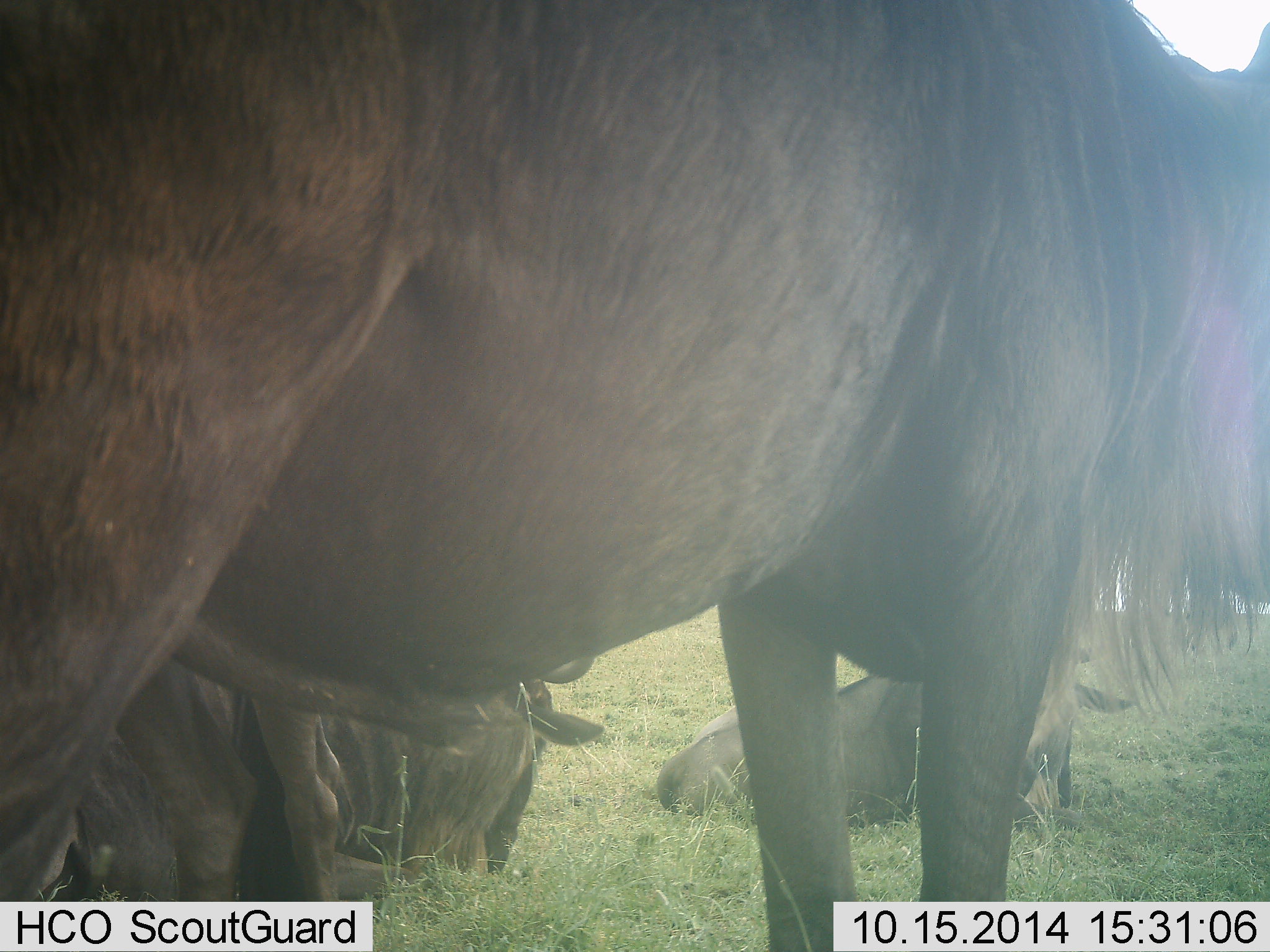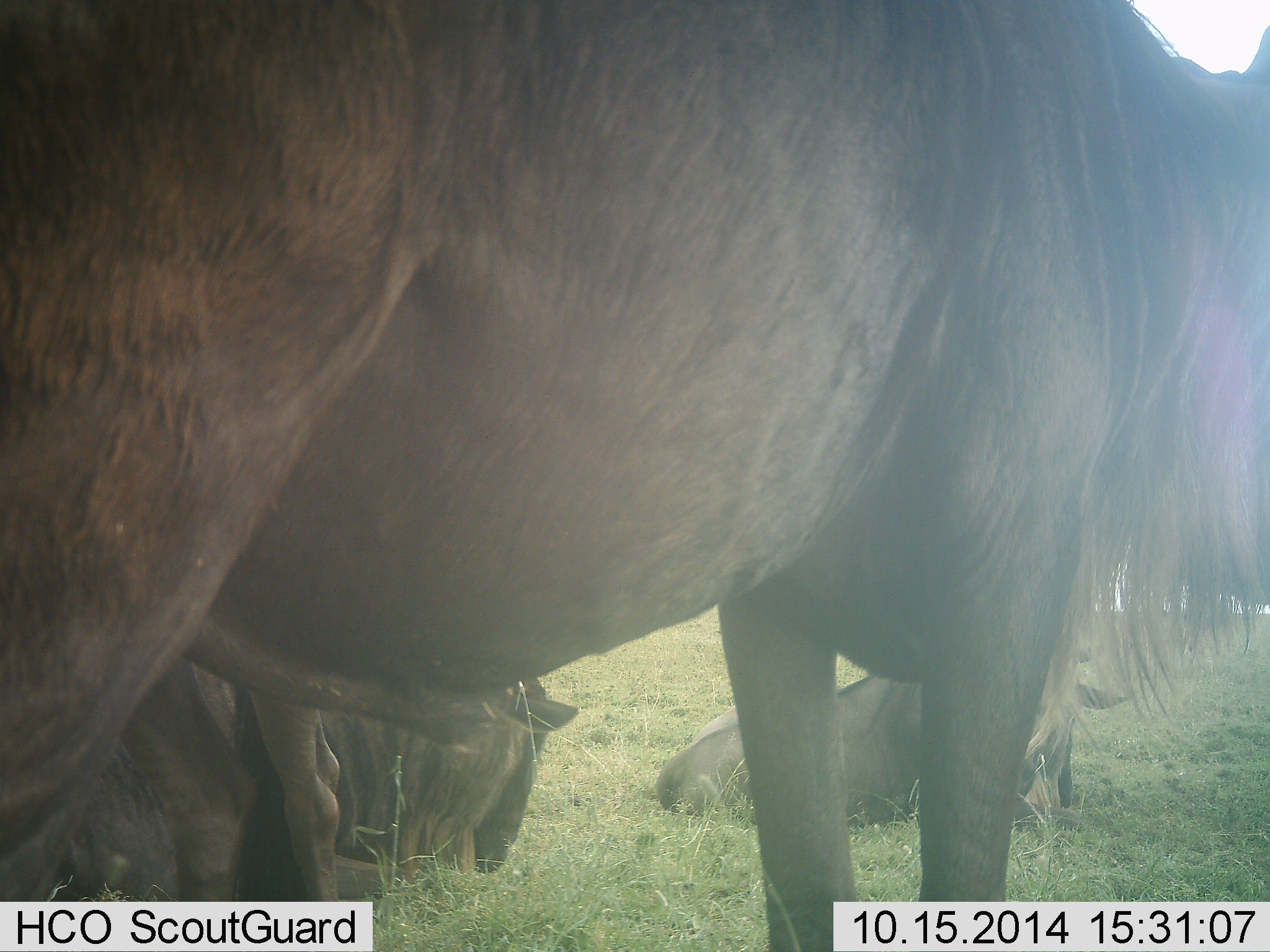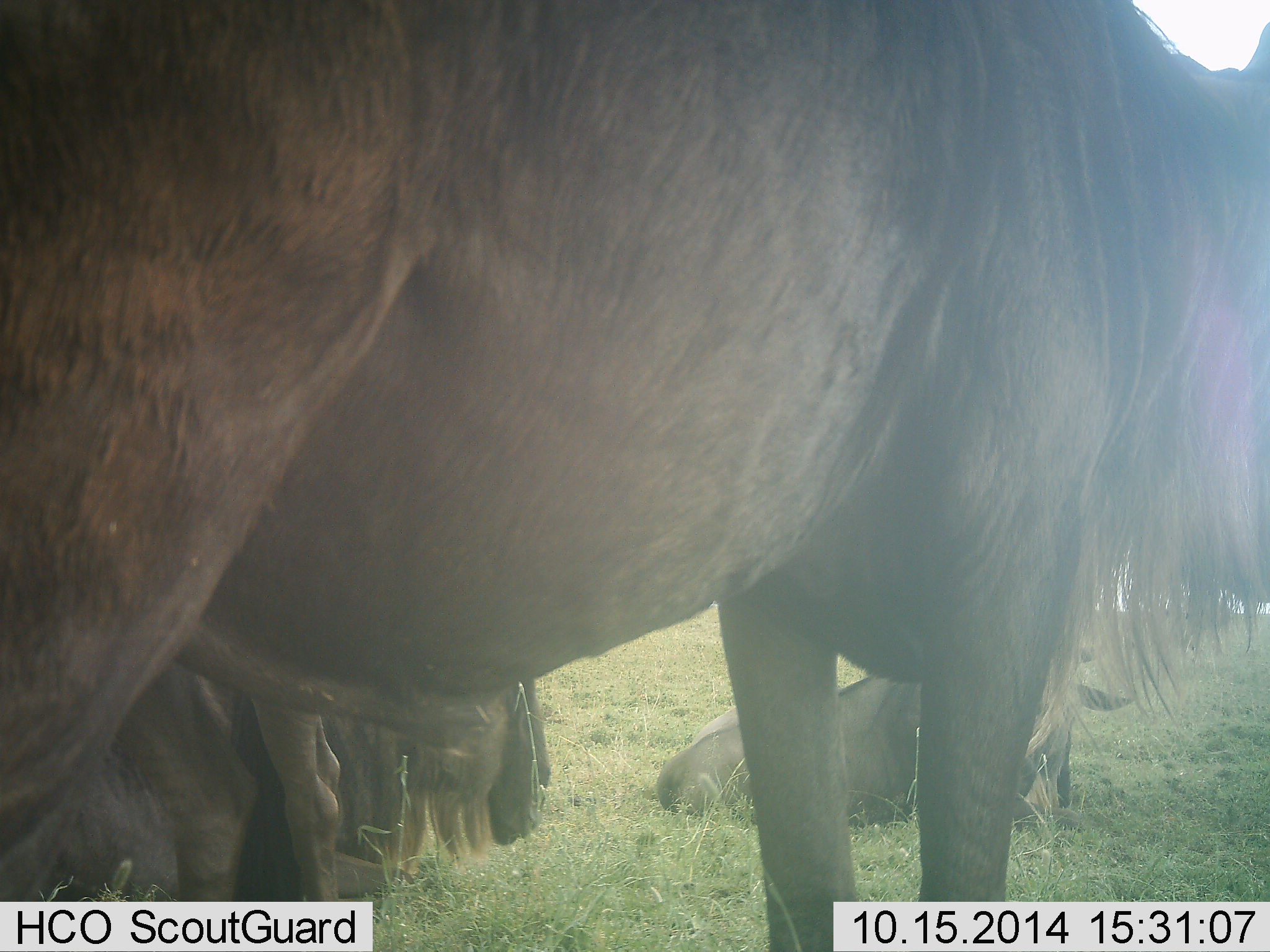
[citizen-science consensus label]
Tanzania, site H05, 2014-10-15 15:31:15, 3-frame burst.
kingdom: Animalia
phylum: Chordata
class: Mammalia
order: Artiodactyla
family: Bovidae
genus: Connochaetes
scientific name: Connochaetes taurinus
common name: blue wildebeest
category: wildebeest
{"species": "wildebeest (blue wildebeest) (Connochaetes taurinus)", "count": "3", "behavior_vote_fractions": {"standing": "100%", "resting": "100%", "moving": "0%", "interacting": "0%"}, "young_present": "0%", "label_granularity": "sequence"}